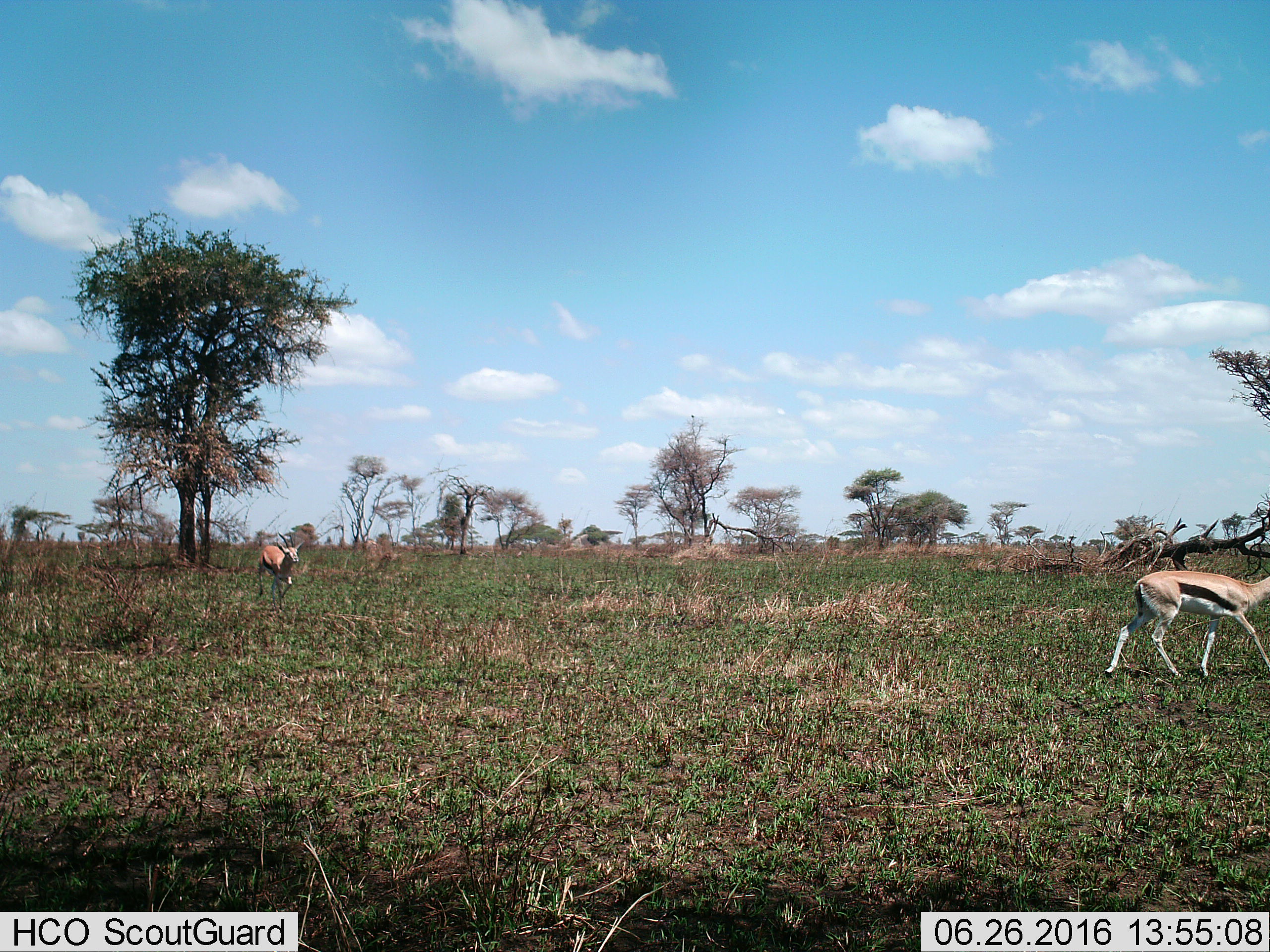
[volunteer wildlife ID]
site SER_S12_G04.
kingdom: Animalia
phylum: Chordata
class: Mammalia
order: Artiodactyla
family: Bovidae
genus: Eudorcas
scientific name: Eudorcas thomsonii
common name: thomson's gazelle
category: gazellethomsons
Gazellethomsons (thomson's gazelle) (Eudorcas thomsonii), count 2. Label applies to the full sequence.